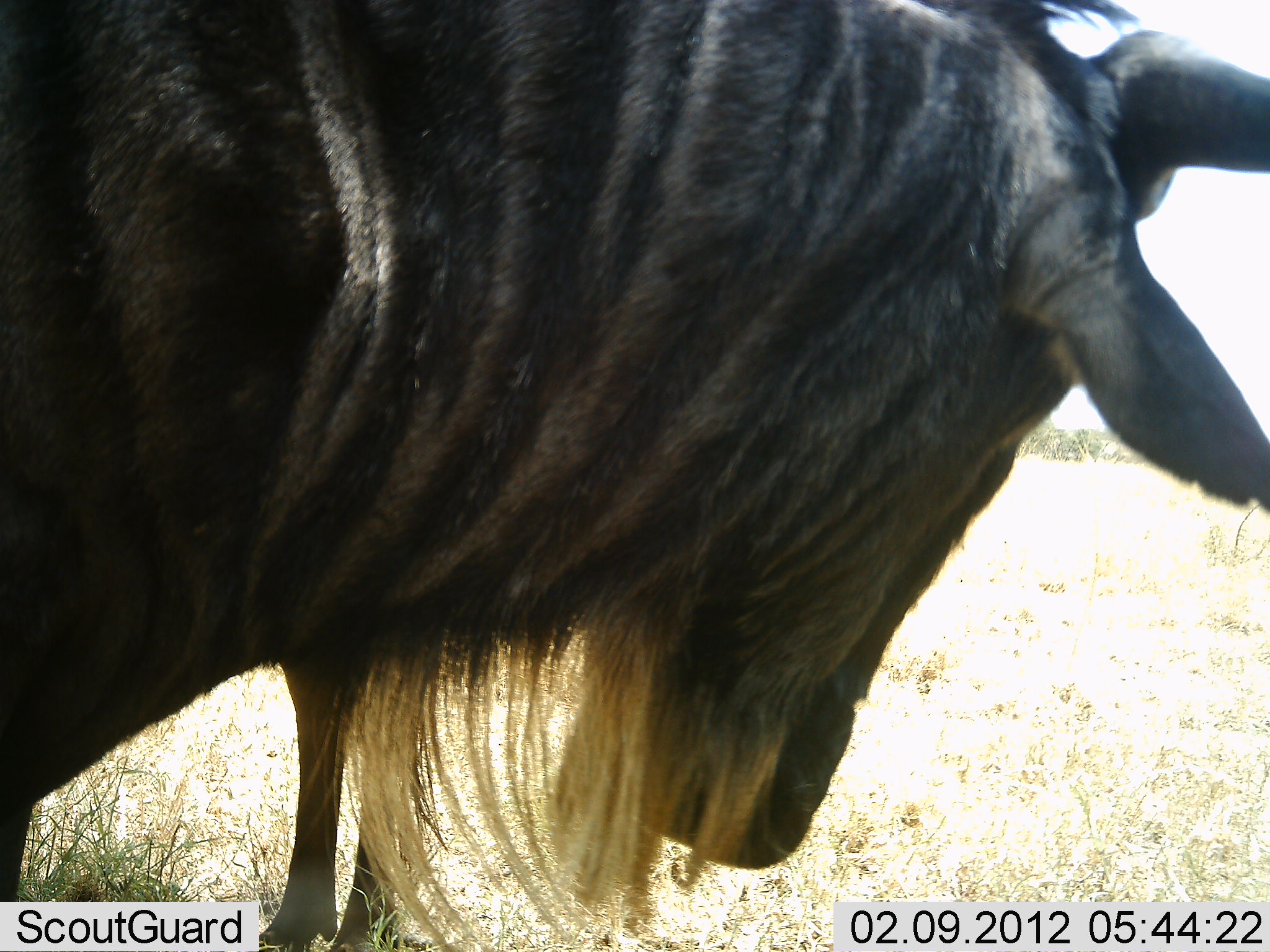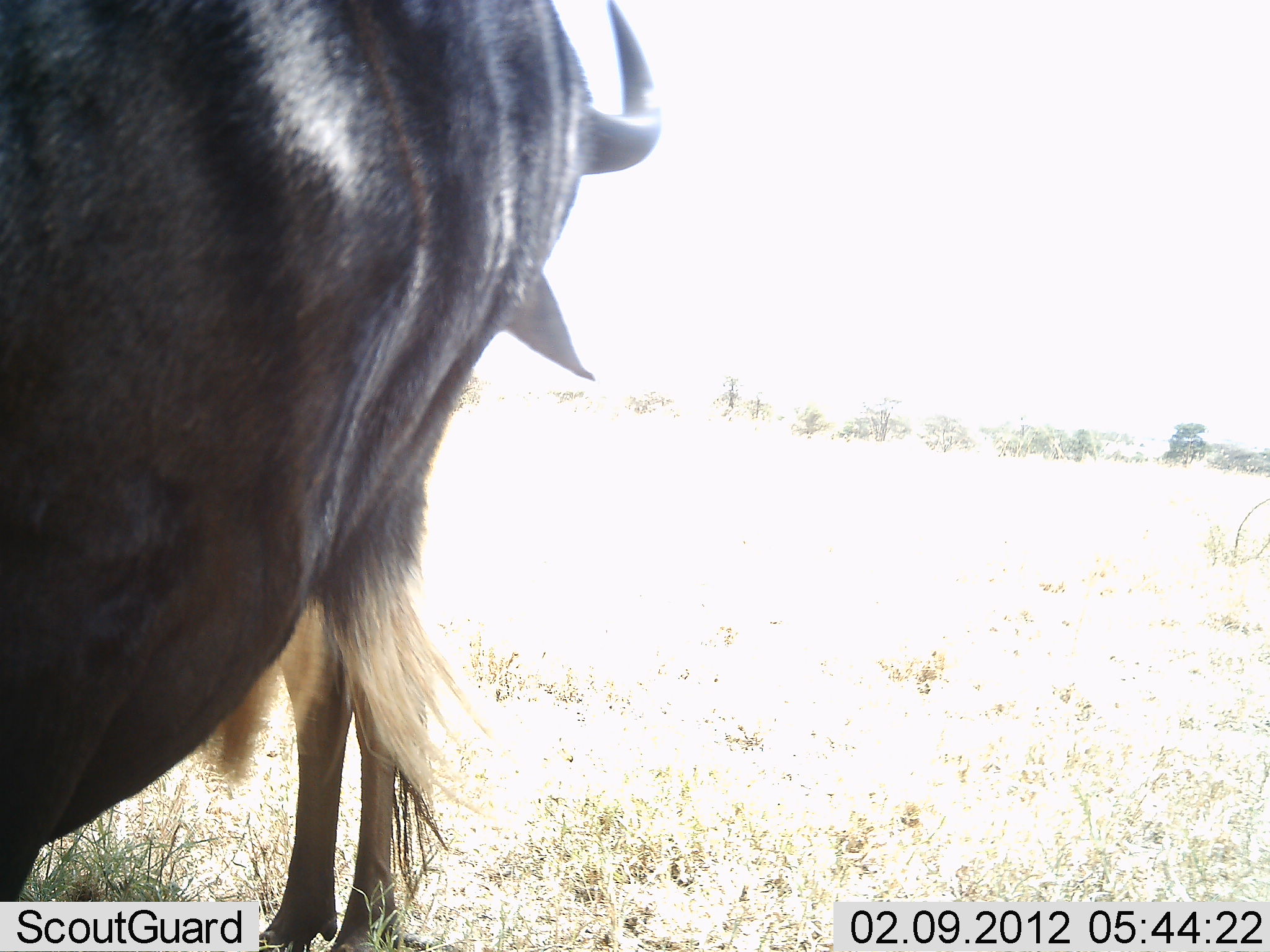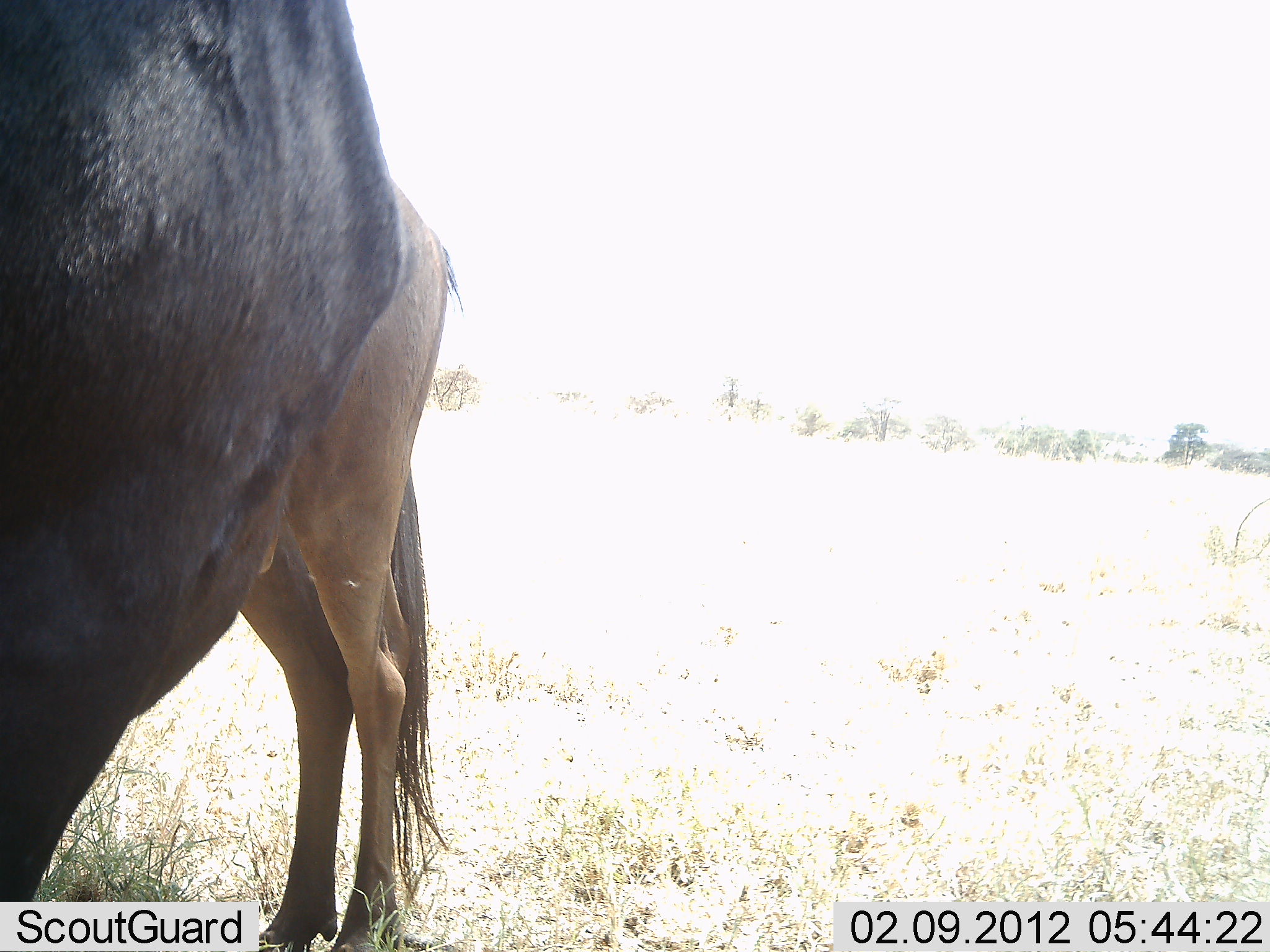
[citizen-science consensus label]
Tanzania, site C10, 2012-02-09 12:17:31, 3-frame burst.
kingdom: Animalia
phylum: Chordata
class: Mammalia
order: Artiodactyla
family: Bovidae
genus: Connochaetes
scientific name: Connochaetes taurinus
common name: blue wildebeest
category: wildebeest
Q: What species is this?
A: Wildebeest (blue wildebeest) (Connochaetes taurinus).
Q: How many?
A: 2.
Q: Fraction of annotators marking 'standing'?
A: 95%.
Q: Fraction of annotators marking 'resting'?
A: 0%.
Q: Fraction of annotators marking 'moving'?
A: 15%.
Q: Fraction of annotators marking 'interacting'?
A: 0%.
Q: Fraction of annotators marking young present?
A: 10%.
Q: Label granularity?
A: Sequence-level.